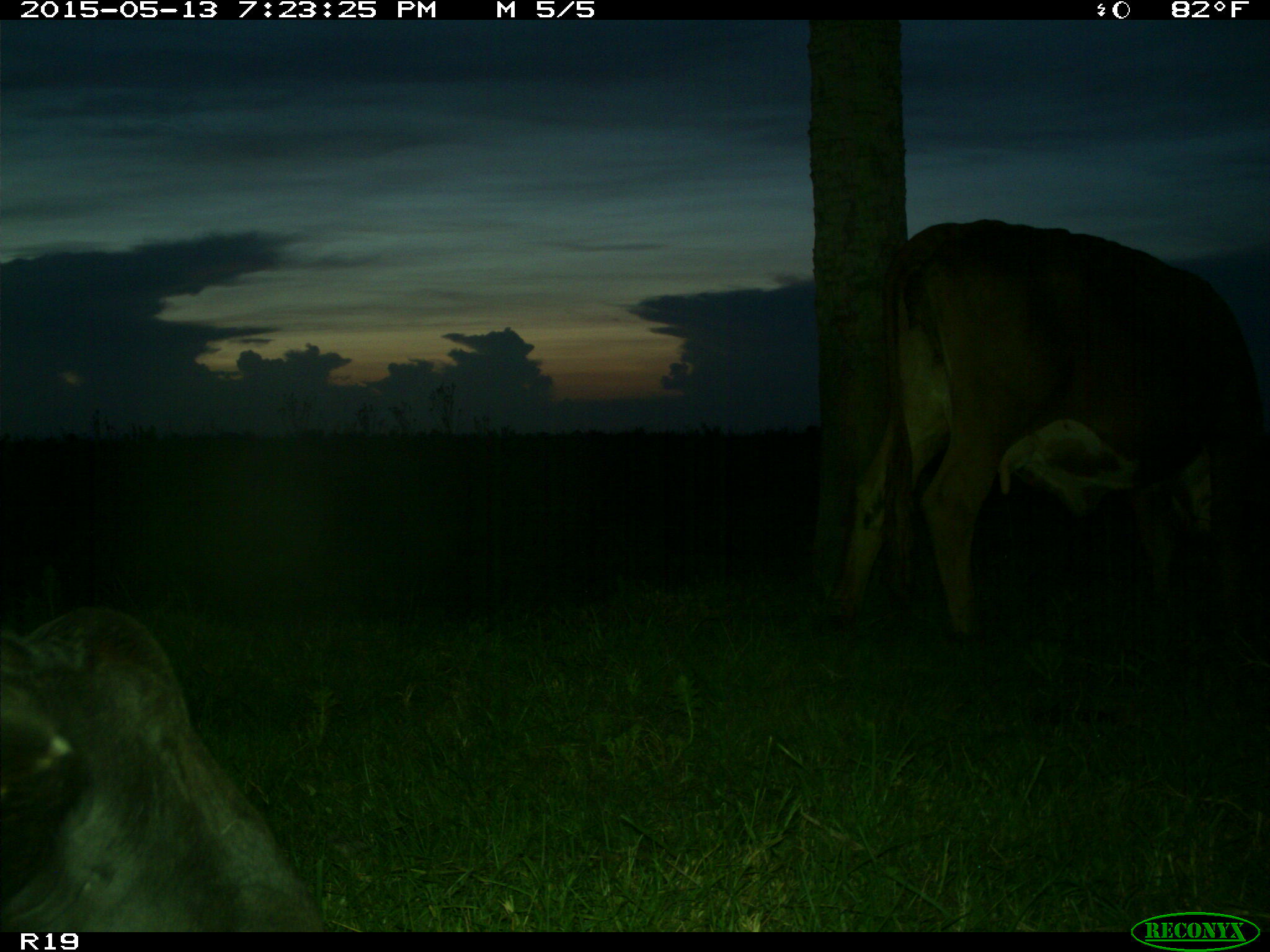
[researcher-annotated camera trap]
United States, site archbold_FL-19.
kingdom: Animalia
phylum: Chordata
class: Mammalia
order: Artiodactyla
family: Bovidae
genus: Bos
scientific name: Bos taurus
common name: domestic cow